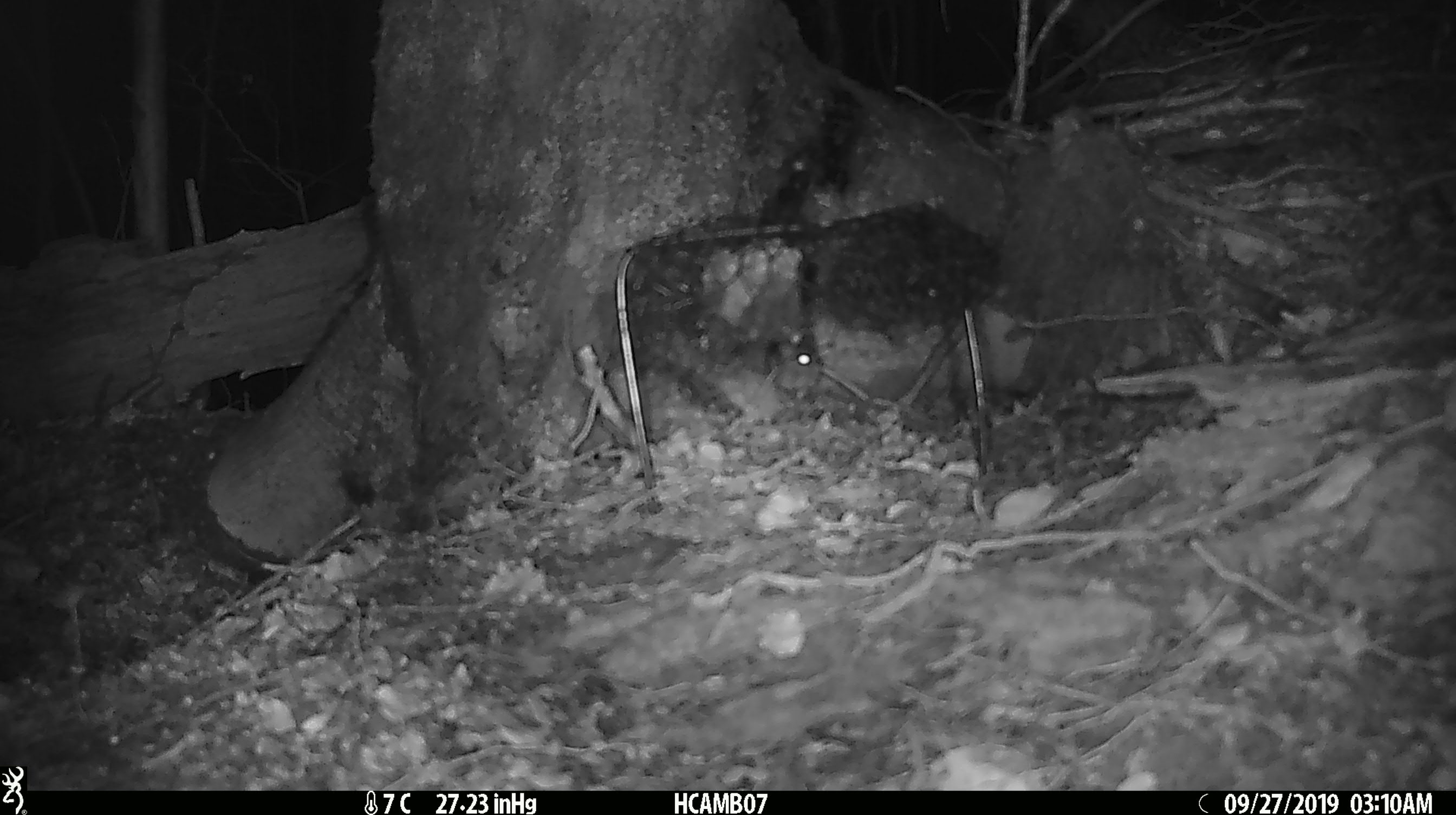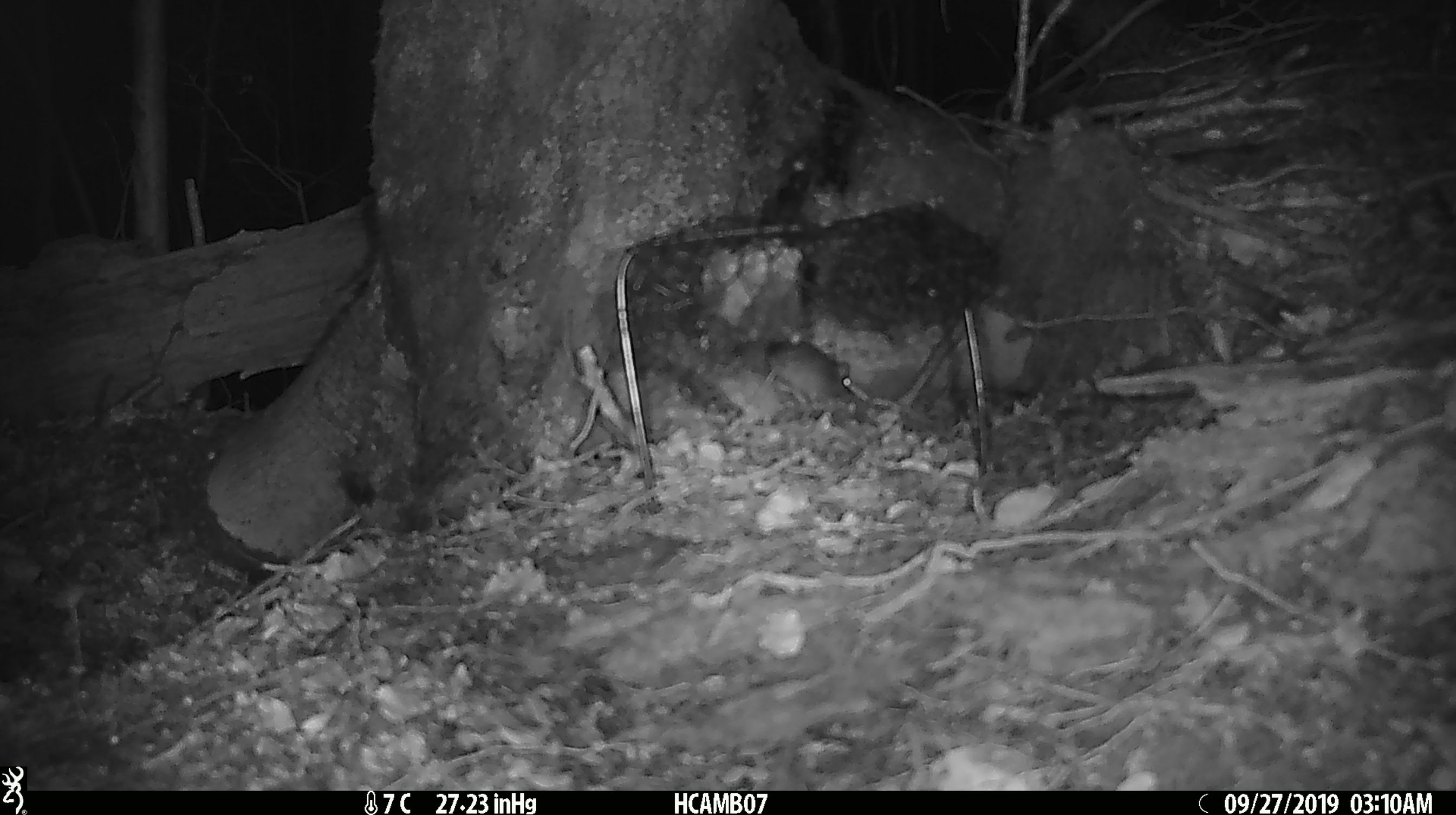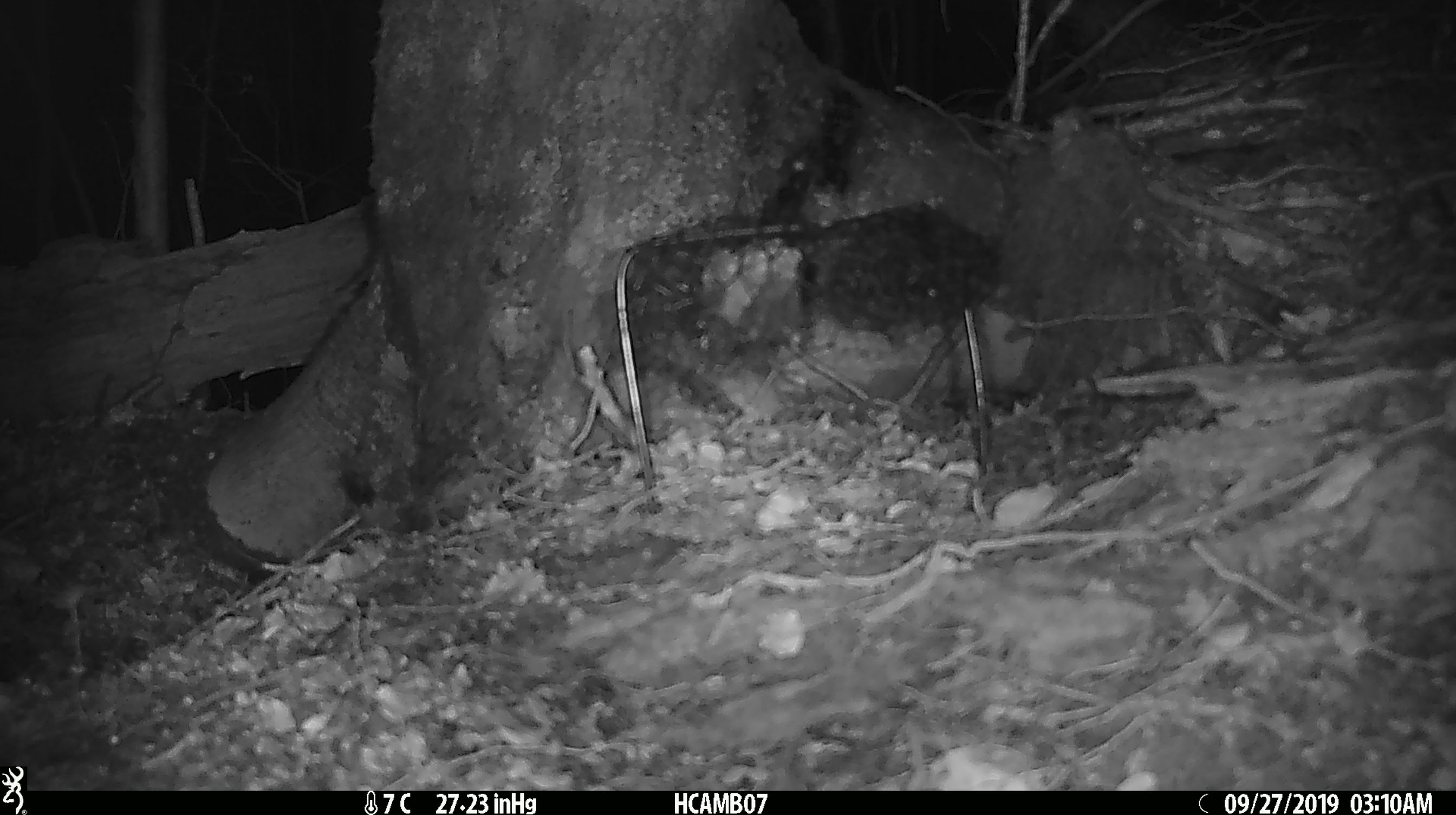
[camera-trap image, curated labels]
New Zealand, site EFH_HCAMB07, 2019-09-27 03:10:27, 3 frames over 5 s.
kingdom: Animalia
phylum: Chordata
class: Mammalia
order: Rodentia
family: Muridae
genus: Mus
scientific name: Mus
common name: mouse